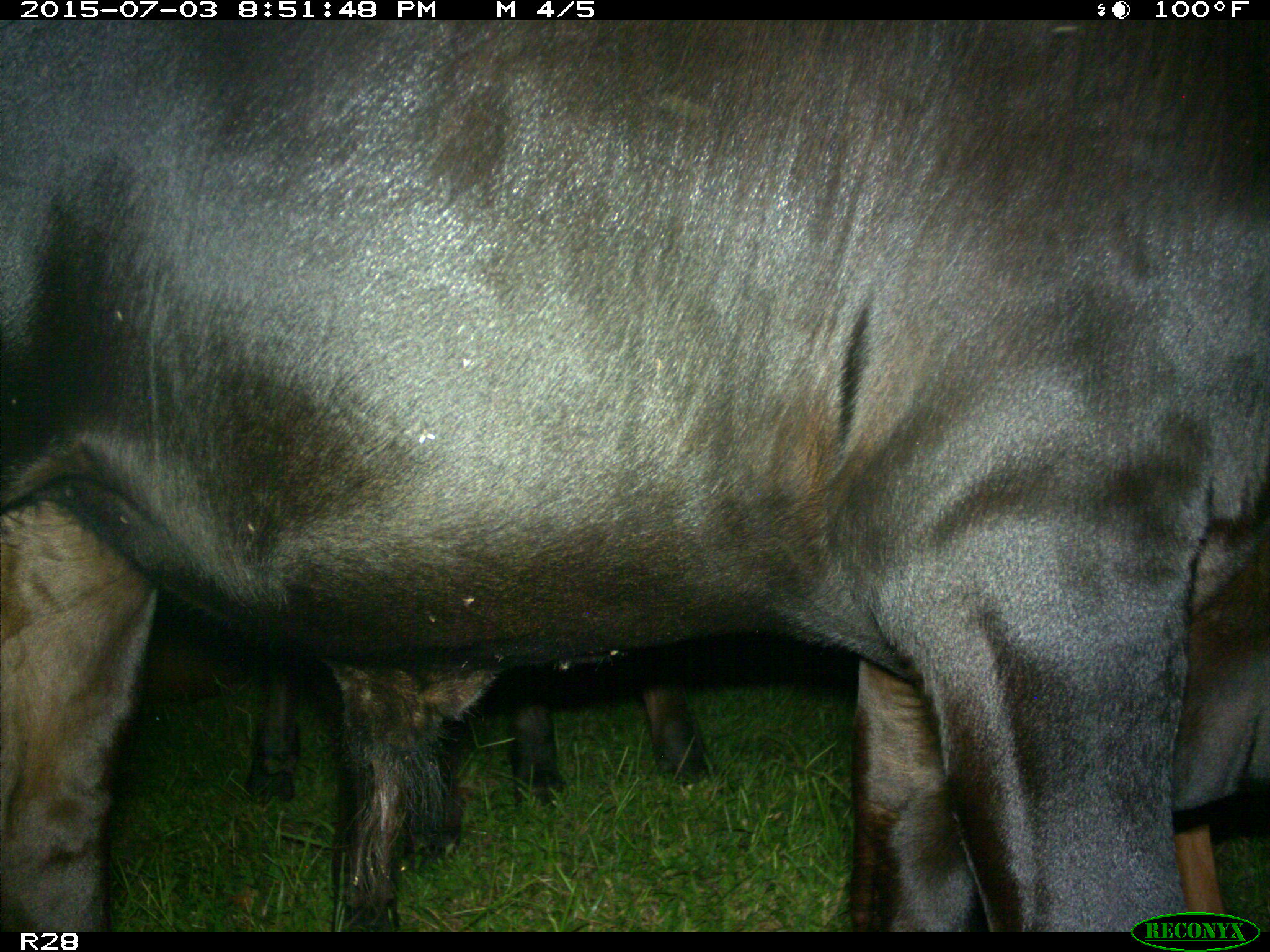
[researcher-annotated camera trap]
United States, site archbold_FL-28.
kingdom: Animalia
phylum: Chordata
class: Mammalia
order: Artiodactyla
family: Bovidae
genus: Bos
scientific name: Bos taurus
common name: domestic cow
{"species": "Bos taurus (domestic cow)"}